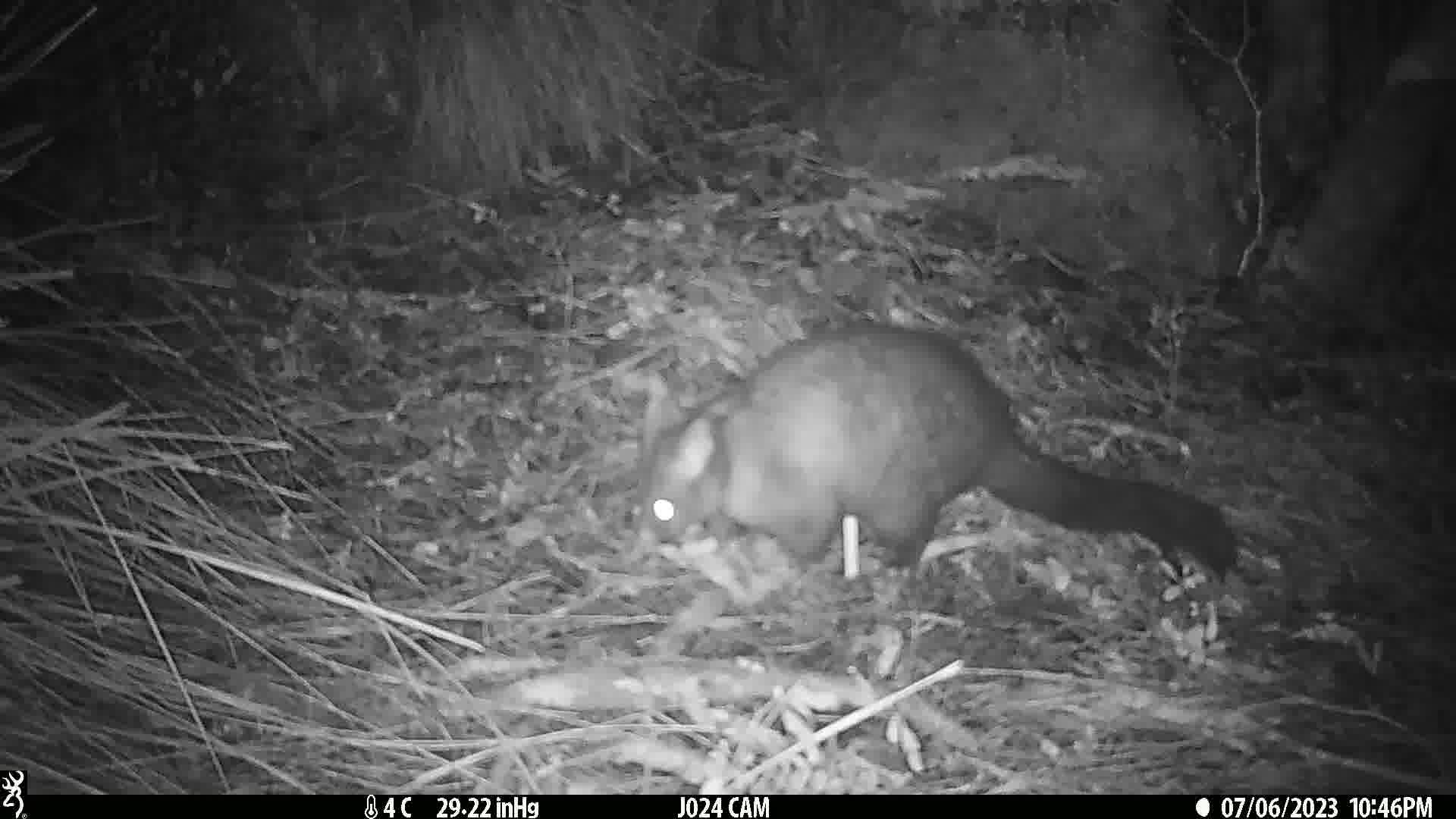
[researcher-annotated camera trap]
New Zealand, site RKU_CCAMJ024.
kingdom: Animalia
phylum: Chordata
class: Mammalia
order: Diprotodontia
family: Phalangeridae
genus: Trichosurus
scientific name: Trichosurus vulpecula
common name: common brushtail possum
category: possum